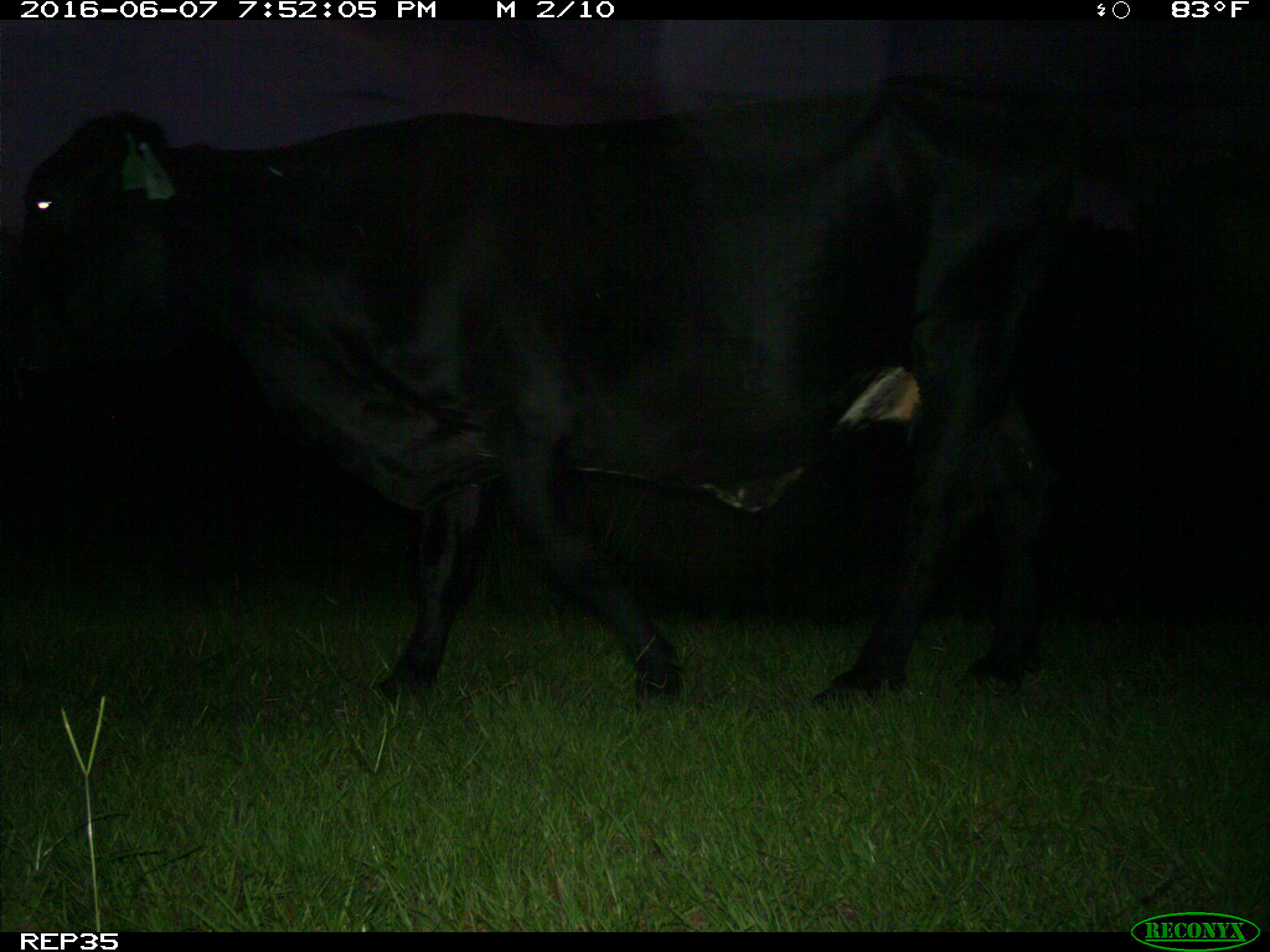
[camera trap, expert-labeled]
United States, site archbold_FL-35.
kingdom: Animalia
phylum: Chordata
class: Mammalia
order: Artiodactyla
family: Bovidae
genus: Bos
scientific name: Bos taurus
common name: domestic cow